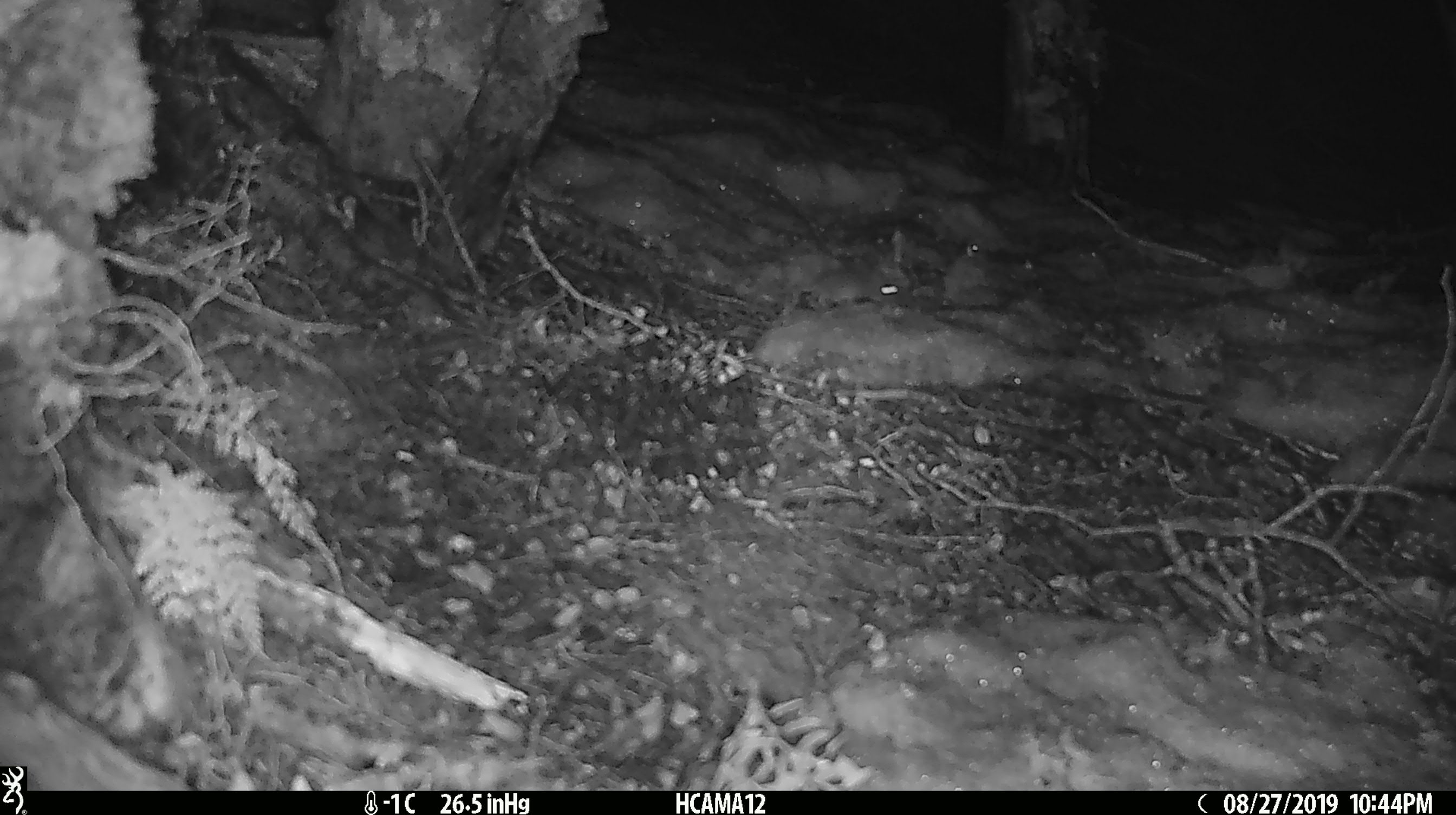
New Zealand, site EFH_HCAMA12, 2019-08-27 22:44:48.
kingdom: Animalia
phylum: Chordata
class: Mammalia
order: Rodentia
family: Muridae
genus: Mus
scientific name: Mus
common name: mouse